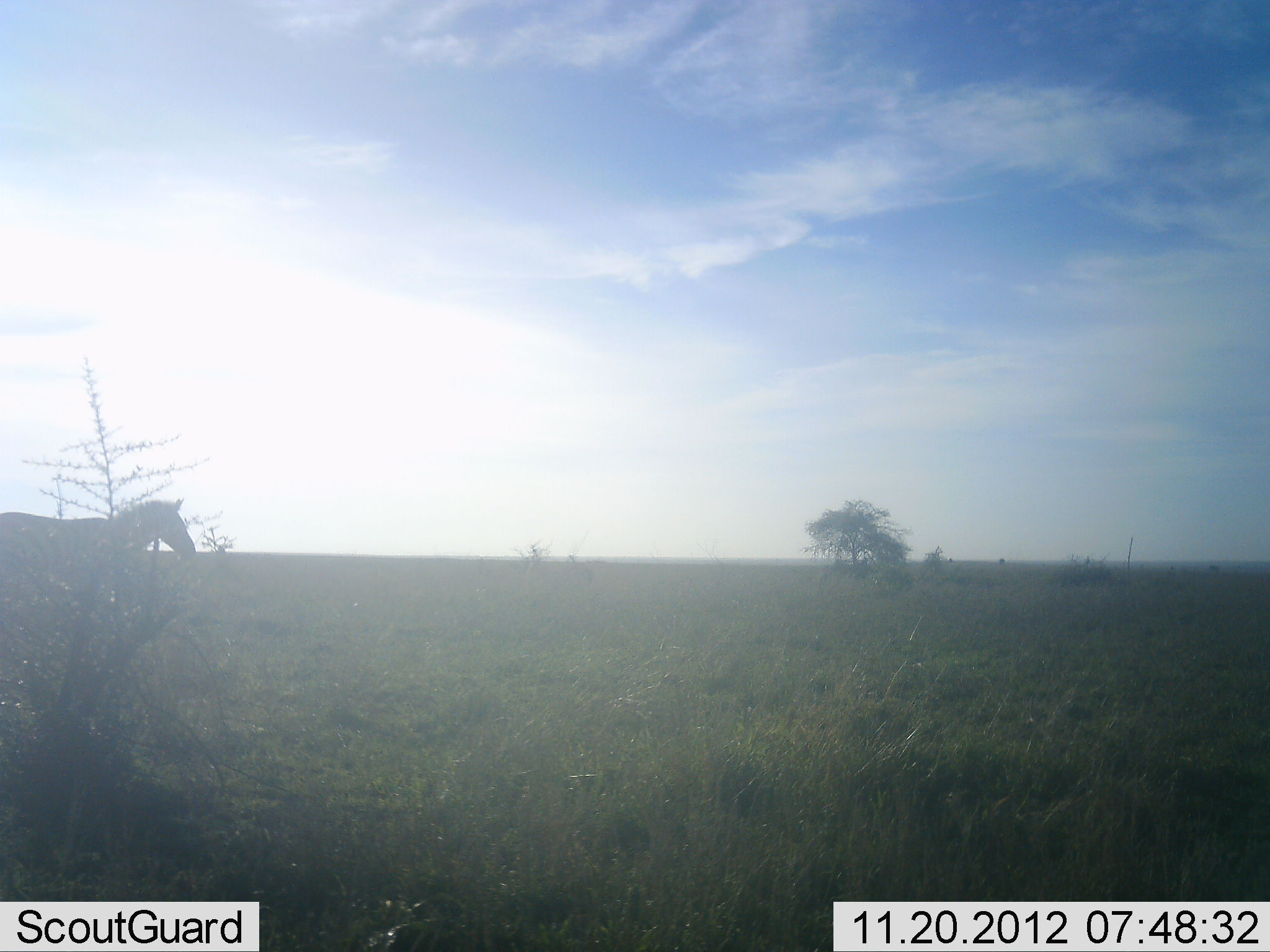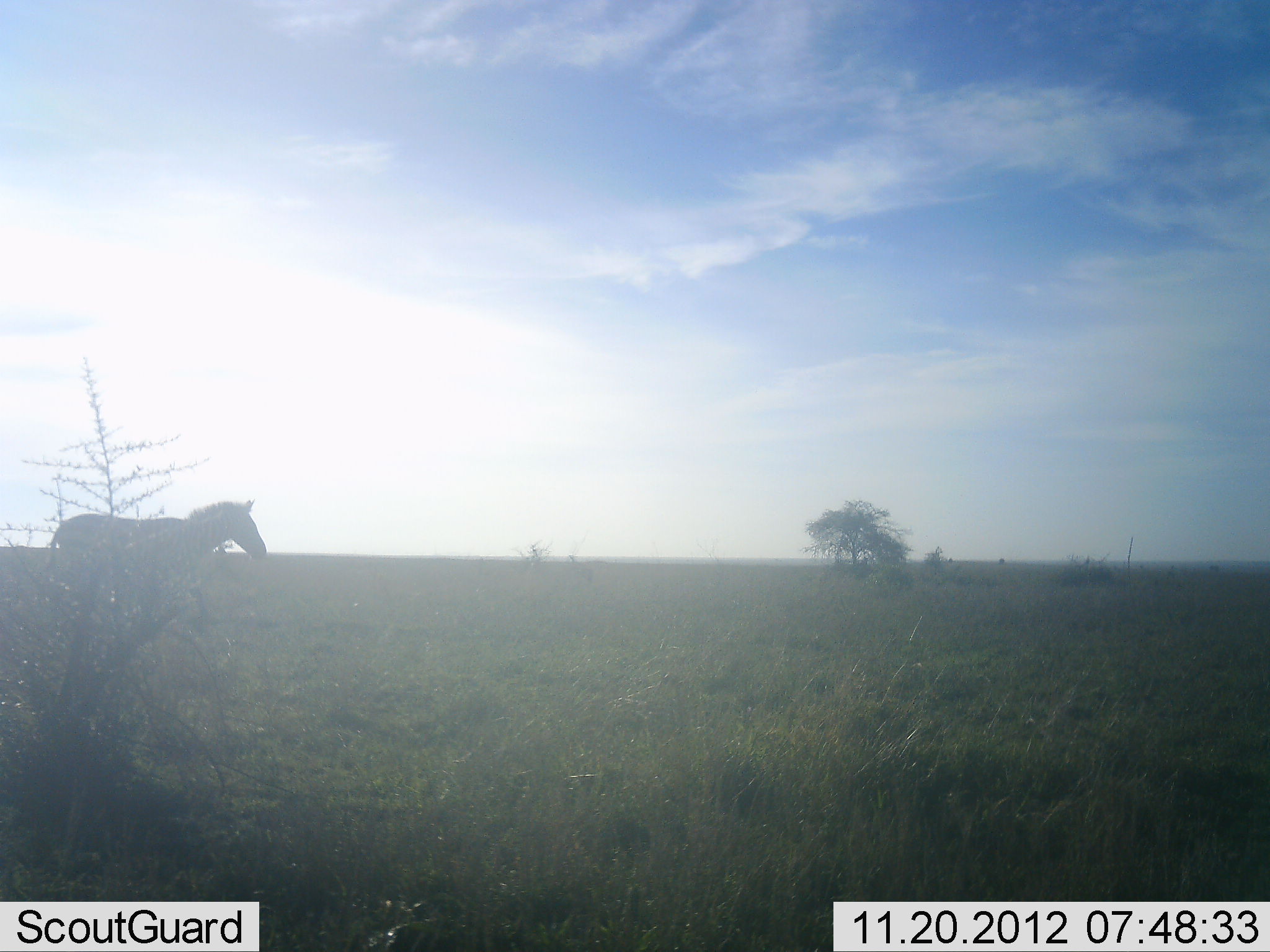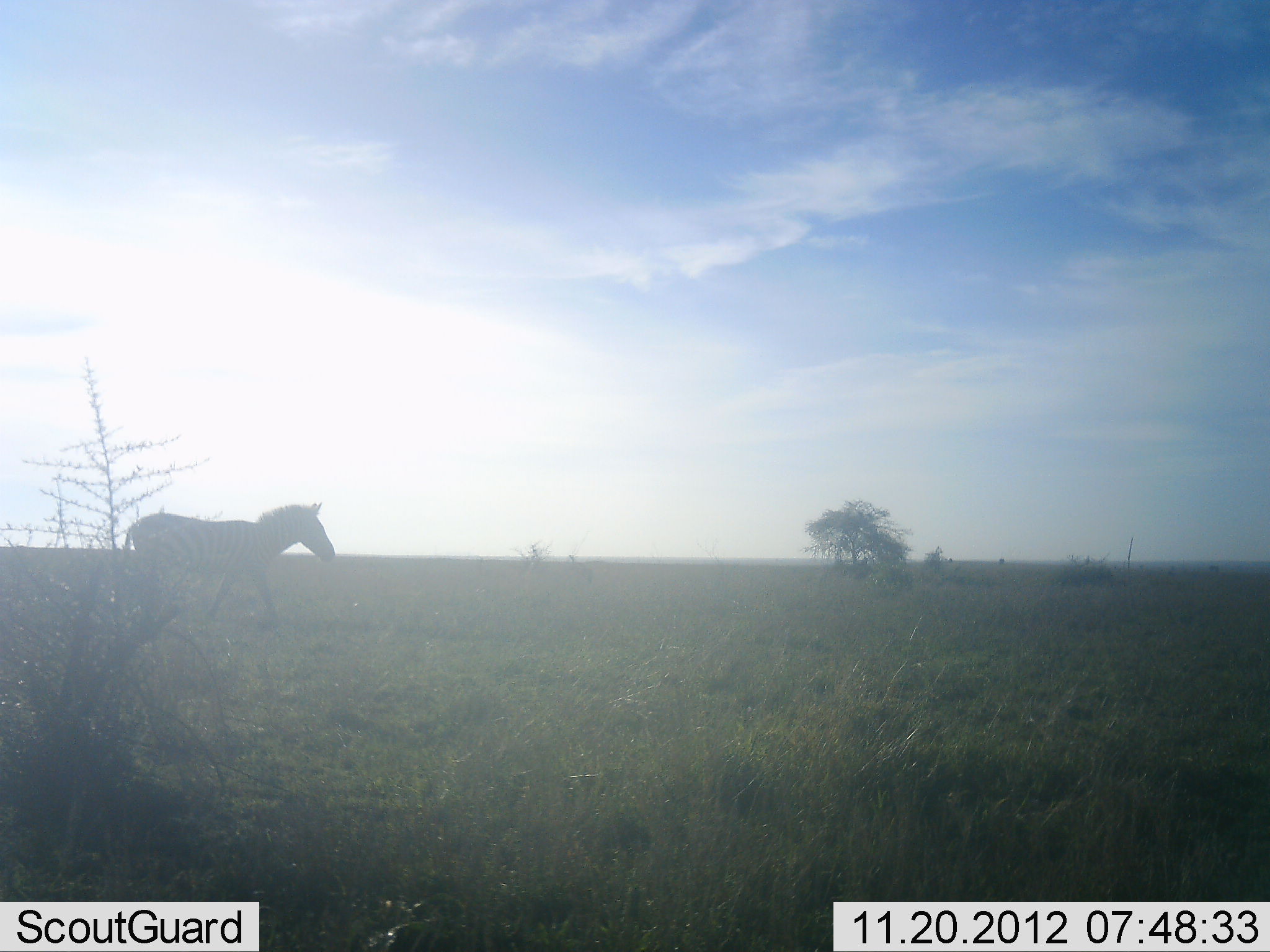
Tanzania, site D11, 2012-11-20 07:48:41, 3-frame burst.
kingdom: Animalia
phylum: Chordata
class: Mammalia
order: Perissodactyla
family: Equidae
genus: Equus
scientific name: Equus quagga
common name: plains zebra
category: zebra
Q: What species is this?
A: Zebra (plains zebra) (Equus quagga).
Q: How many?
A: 1.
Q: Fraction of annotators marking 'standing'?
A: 0%.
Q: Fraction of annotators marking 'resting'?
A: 0%.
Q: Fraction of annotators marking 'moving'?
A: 100%.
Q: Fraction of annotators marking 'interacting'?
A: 0%.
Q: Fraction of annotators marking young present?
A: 0%.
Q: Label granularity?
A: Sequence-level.